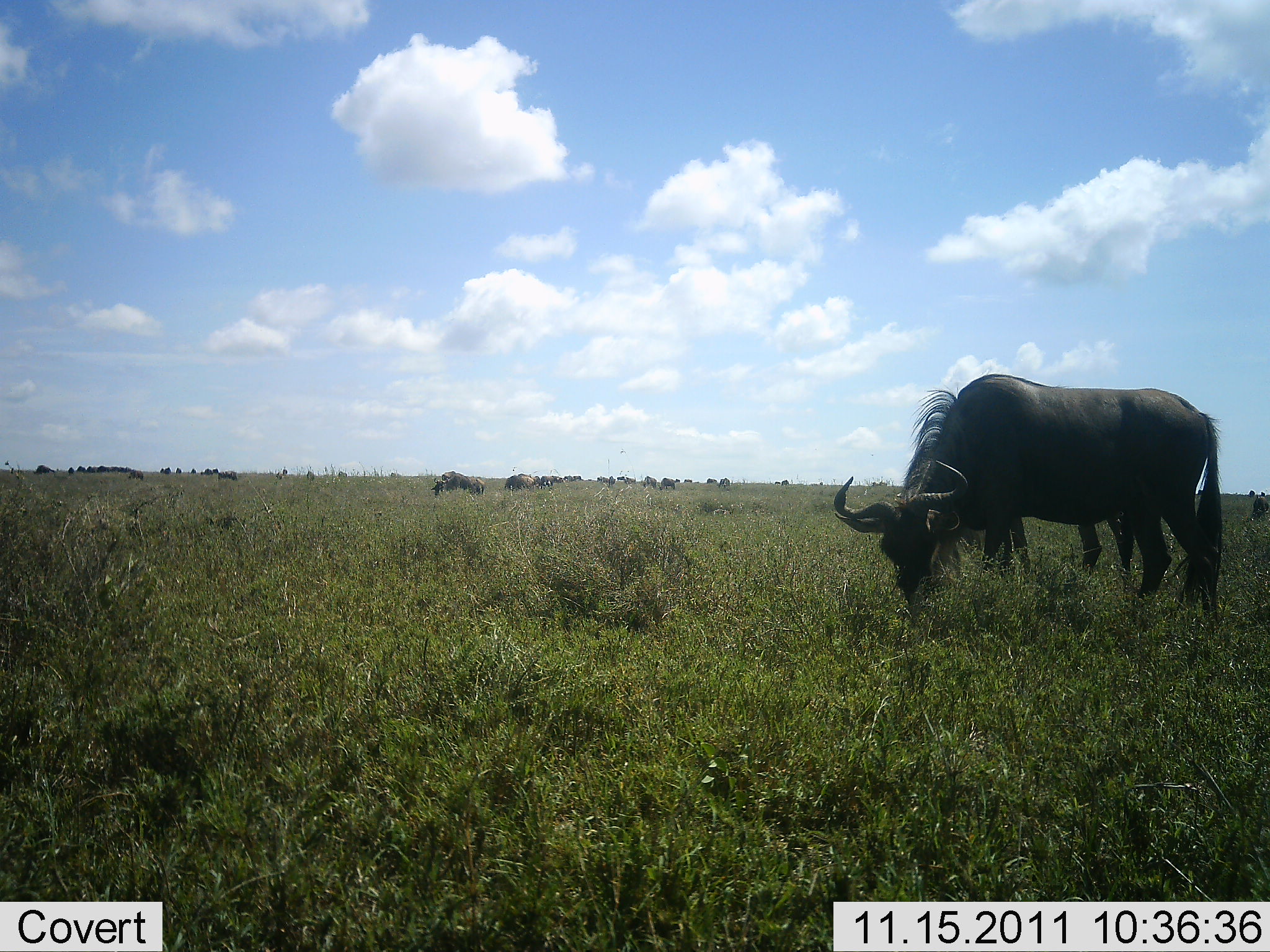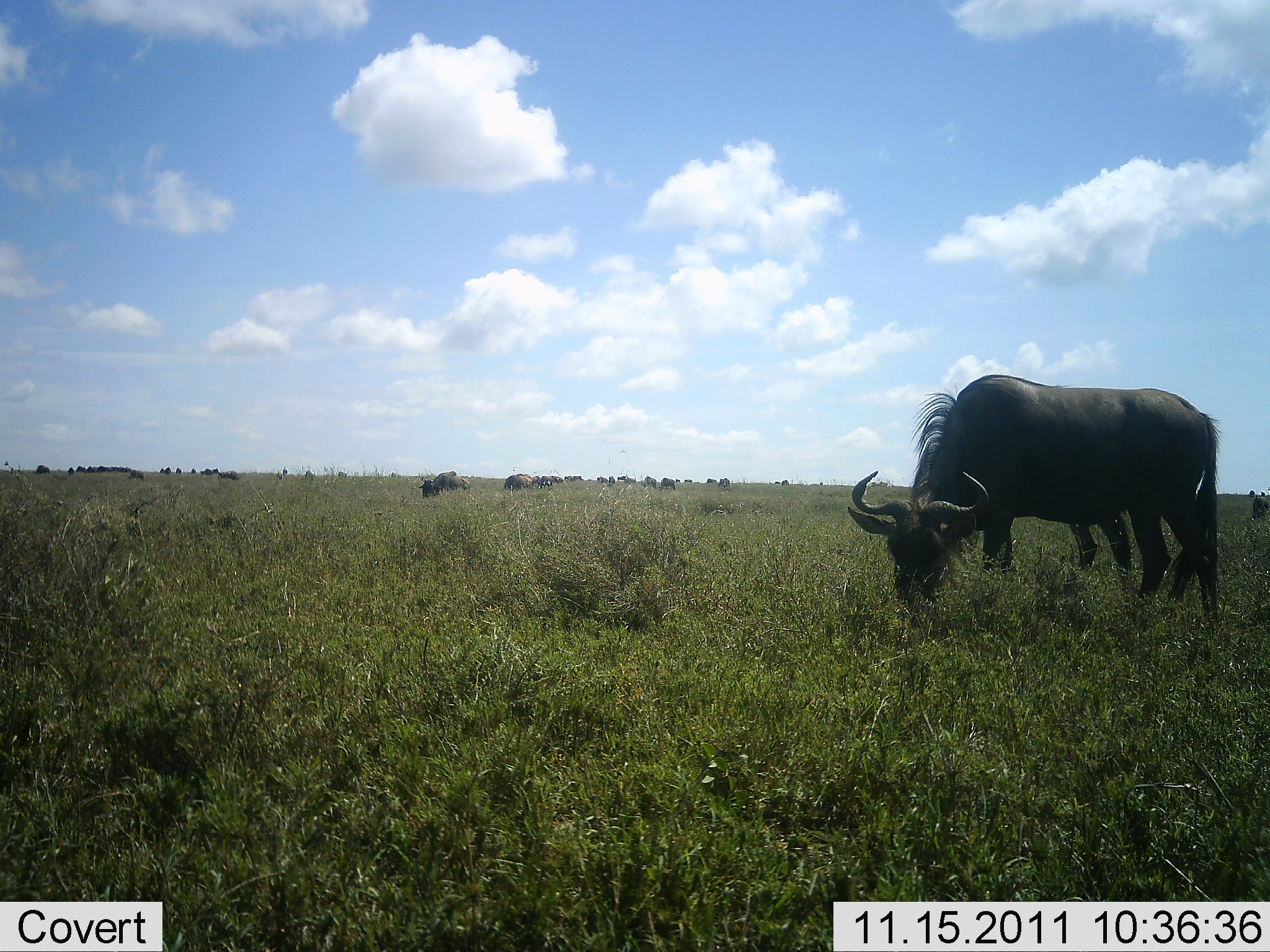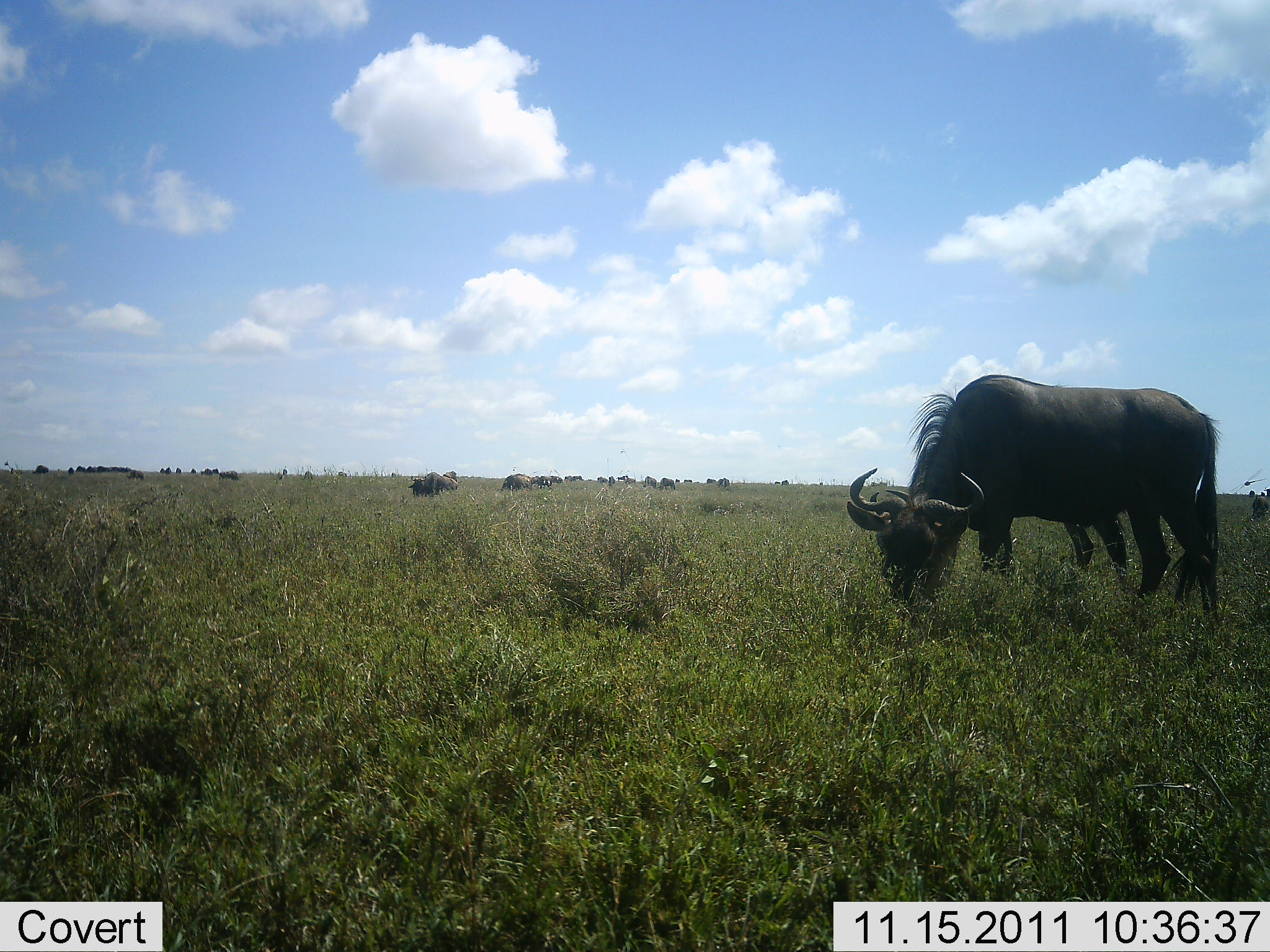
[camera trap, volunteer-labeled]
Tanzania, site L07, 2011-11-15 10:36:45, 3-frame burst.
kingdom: Animalia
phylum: Chordata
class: Mammalia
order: Artiodactyla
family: Bovidae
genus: Connochaetes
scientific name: Connochaetes taurinus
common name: blue wildebeest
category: wildebeest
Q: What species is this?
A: Wildebeest (blue wildebeest) (Connochaetes taurinus).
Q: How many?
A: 11-50.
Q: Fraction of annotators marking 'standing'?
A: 18%.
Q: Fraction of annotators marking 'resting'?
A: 6%.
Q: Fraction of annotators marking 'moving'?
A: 24%.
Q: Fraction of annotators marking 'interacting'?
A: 6%.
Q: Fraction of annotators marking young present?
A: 0%.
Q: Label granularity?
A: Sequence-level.